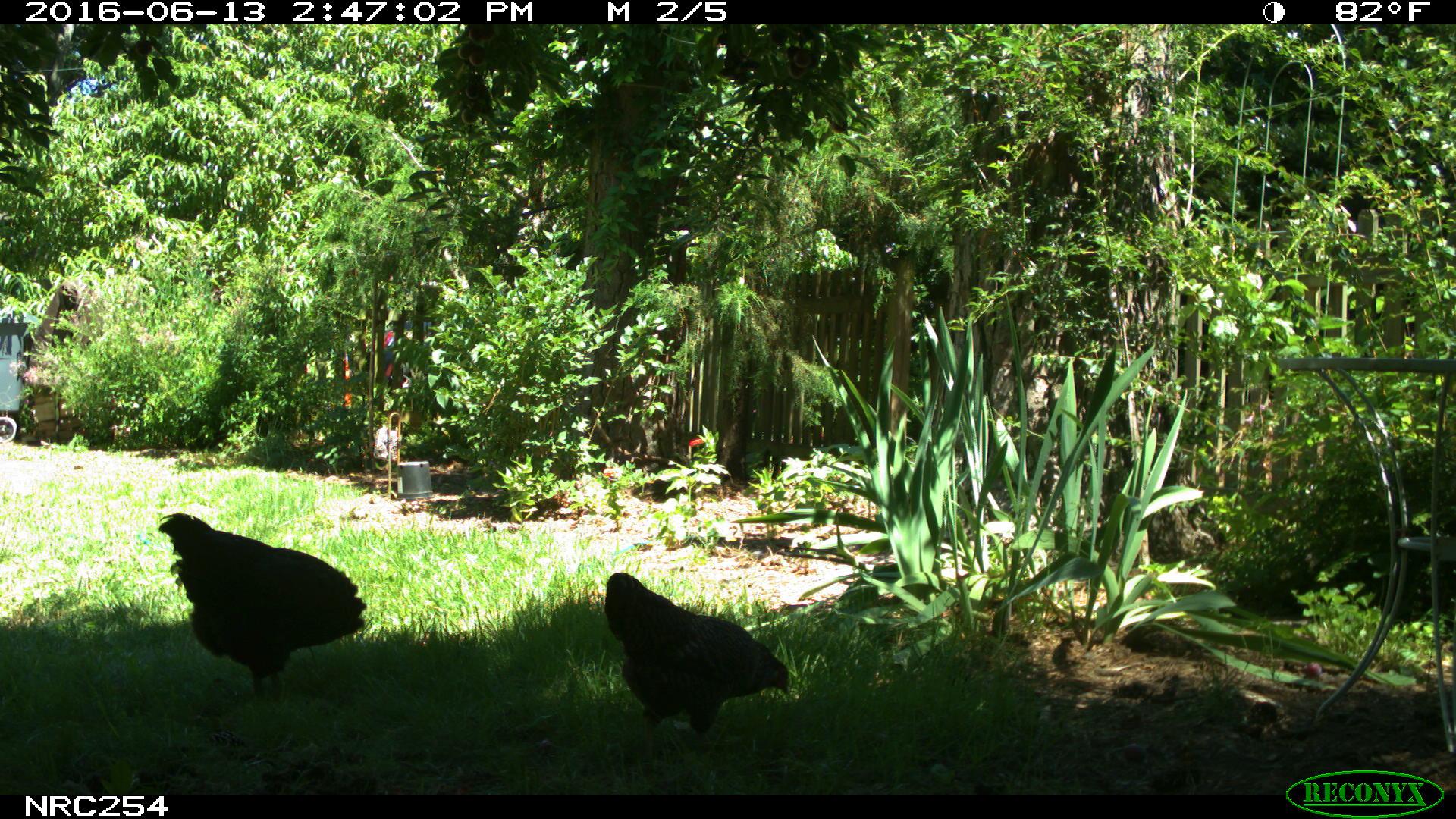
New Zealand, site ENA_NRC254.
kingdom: Animalia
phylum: Chordata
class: Aves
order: Galliformes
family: Phasianidae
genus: Gallus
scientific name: Gallus gallus domesticus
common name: chicken